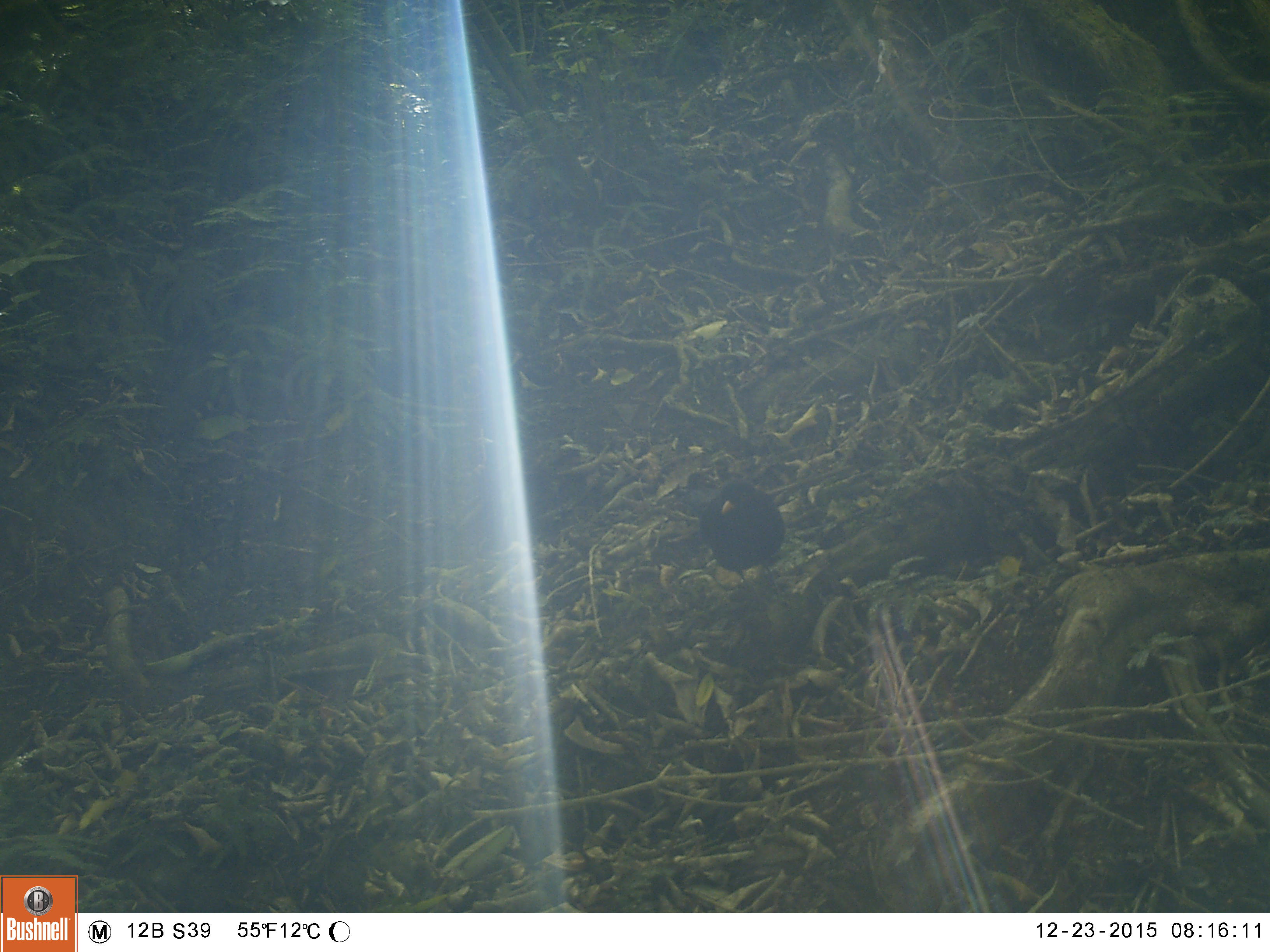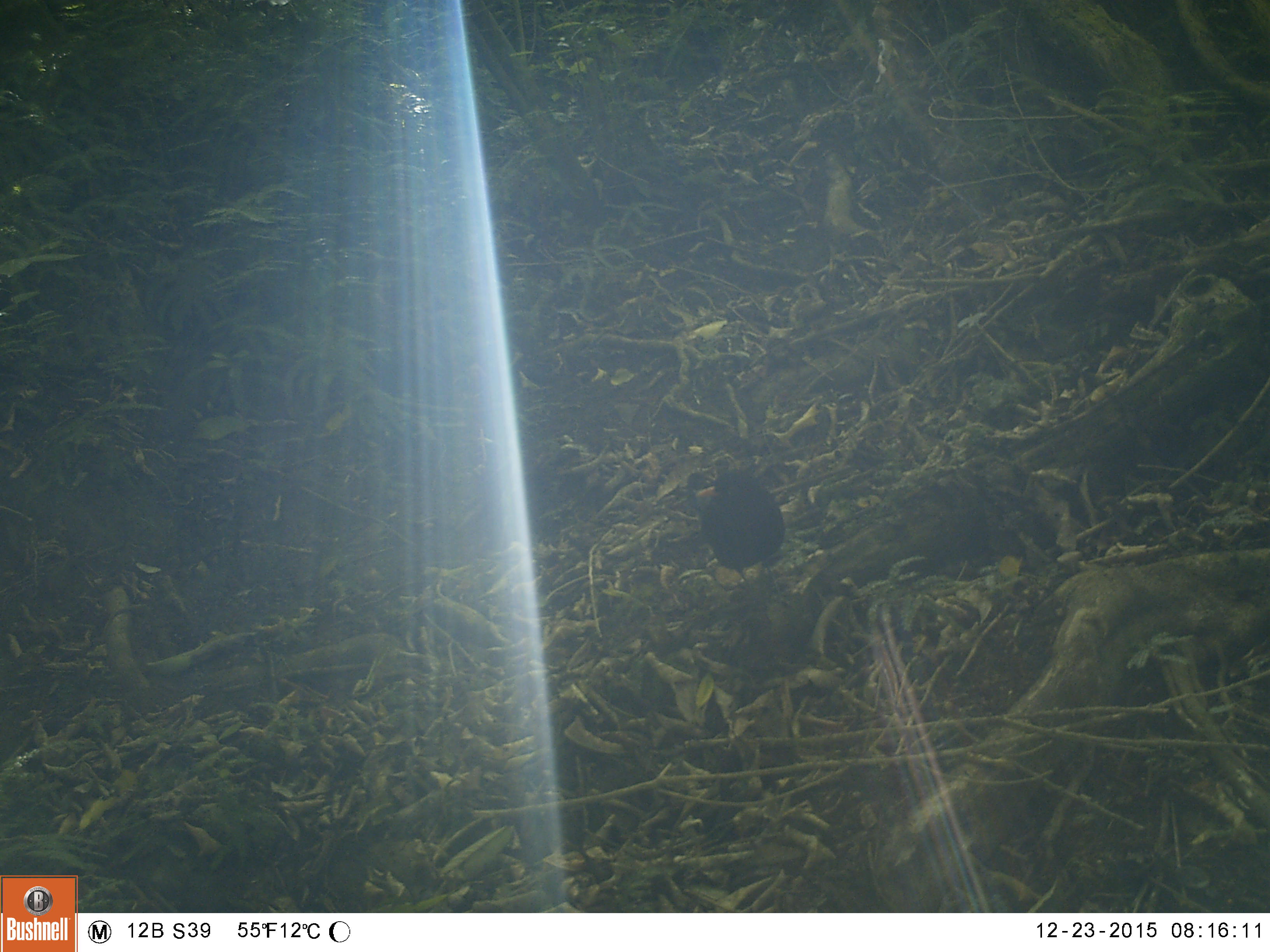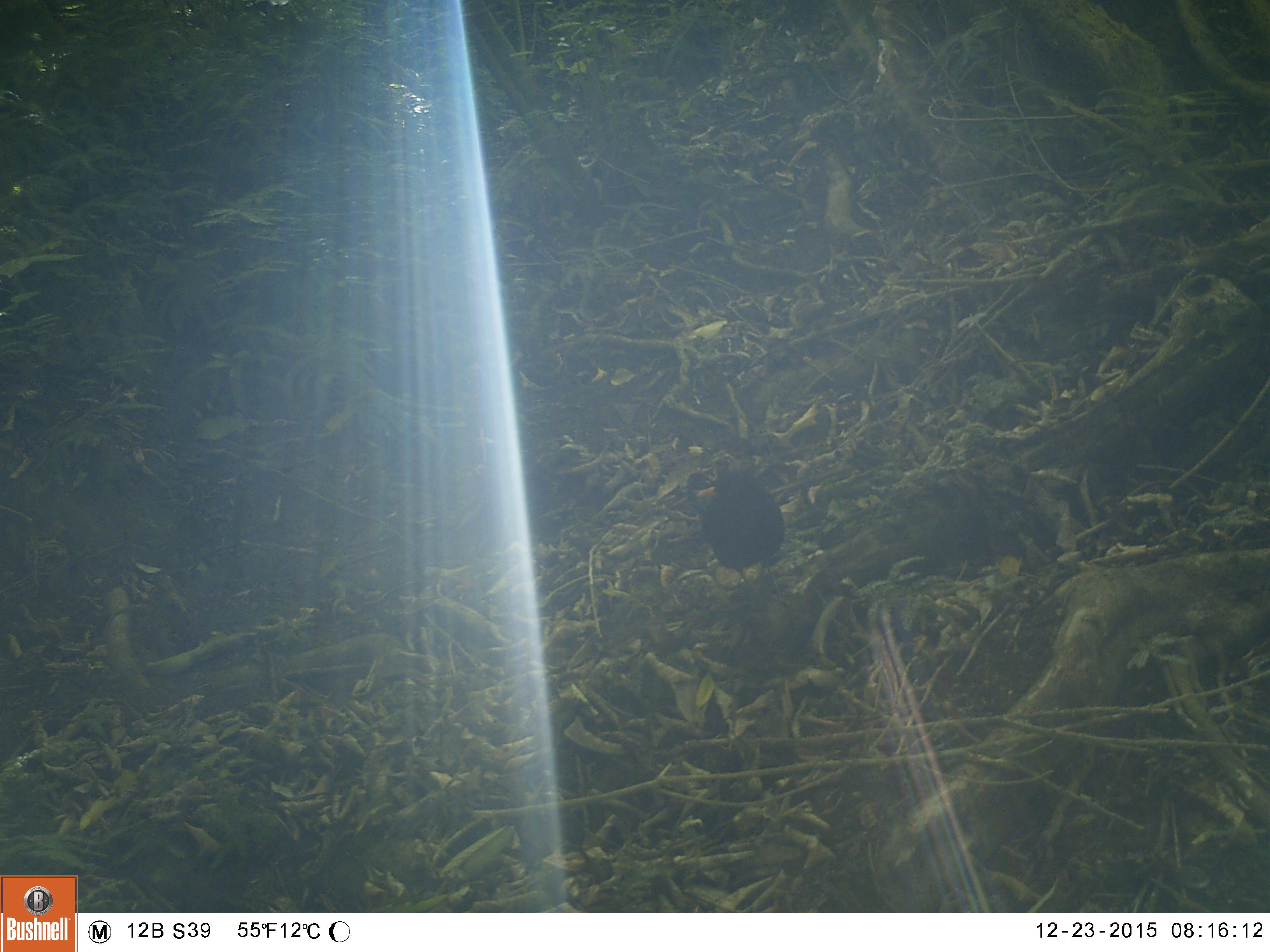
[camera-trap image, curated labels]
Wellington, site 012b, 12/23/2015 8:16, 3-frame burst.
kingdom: Animalia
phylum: Chordata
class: Aves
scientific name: Aves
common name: bird